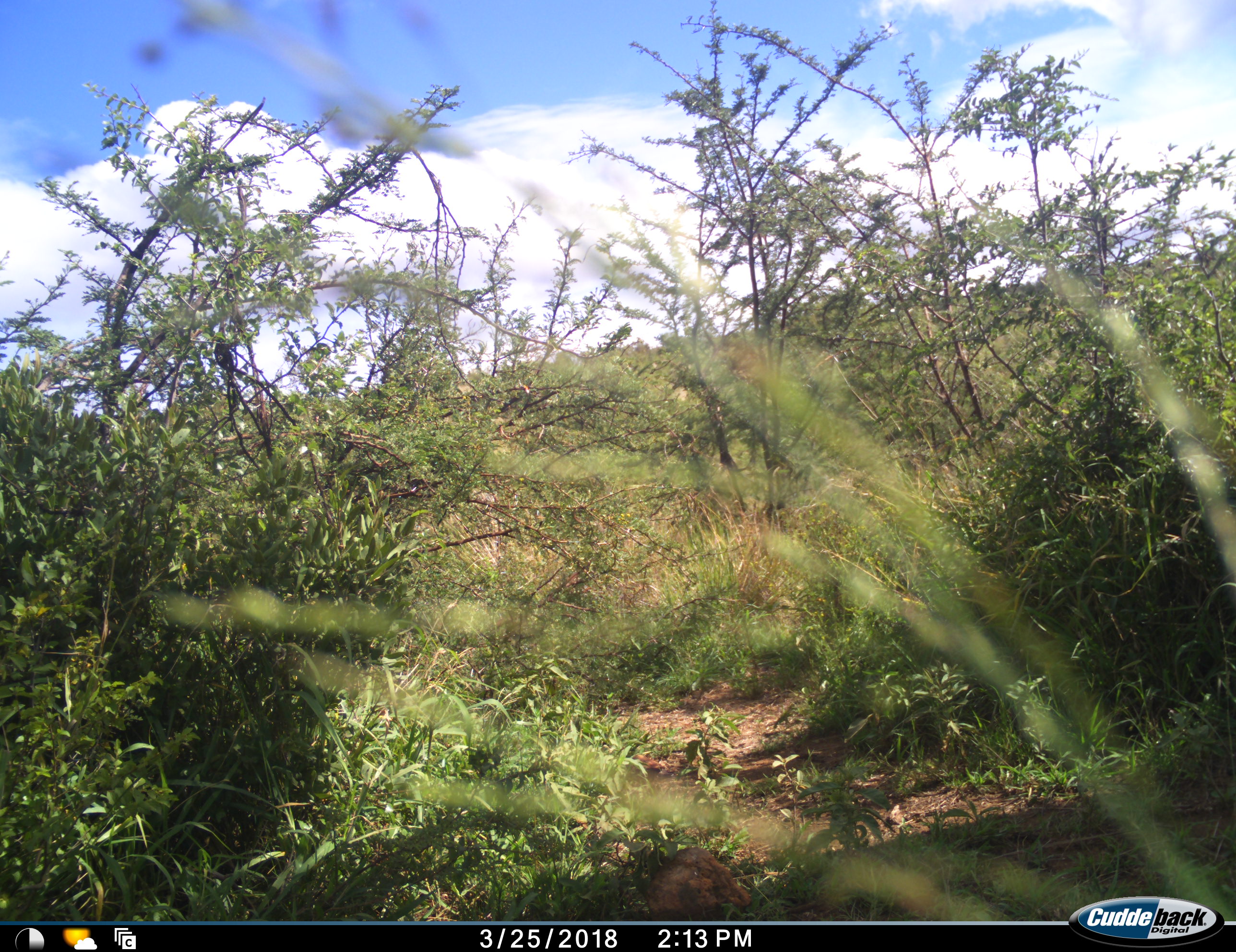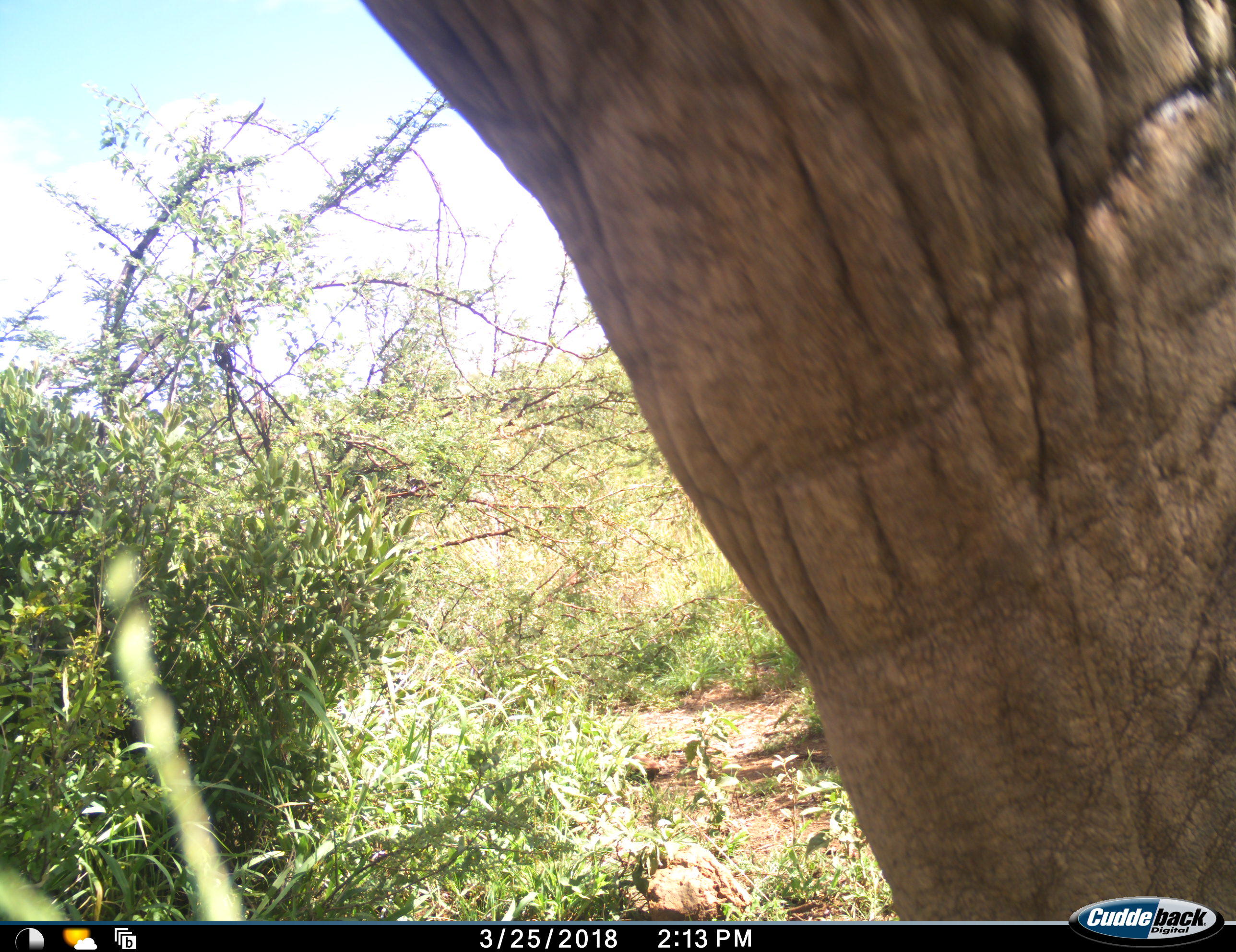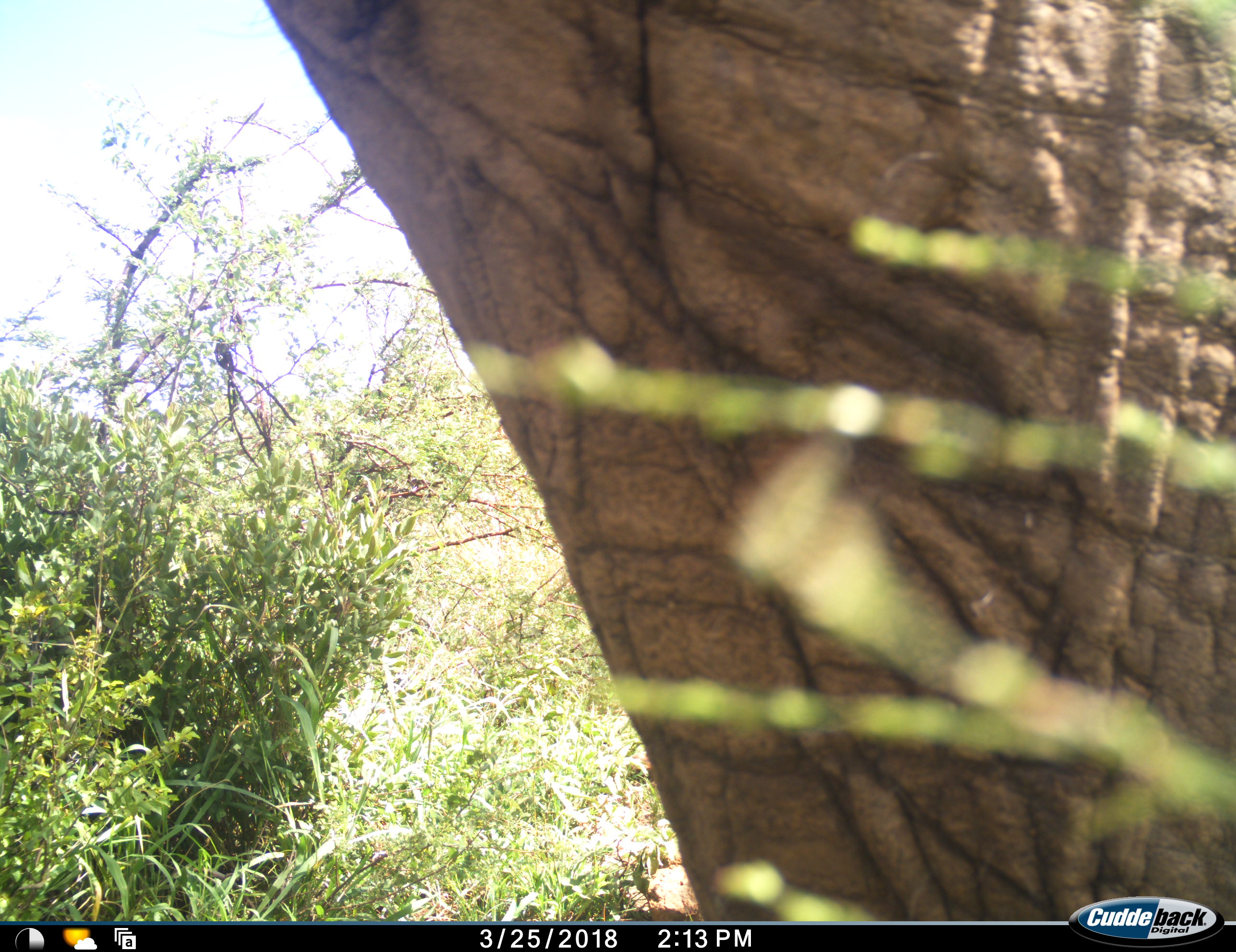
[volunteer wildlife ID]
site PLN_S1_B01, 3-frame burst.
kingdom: Animalia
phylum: Chordata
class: Mammalia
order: Proboscidea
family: Elephantidae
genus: Loxodonta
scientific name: Loxodonta africana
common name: african bush elephant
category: elephant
Elephant (african bush elephant) (Loxodonta africana), count 1. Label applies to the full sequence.